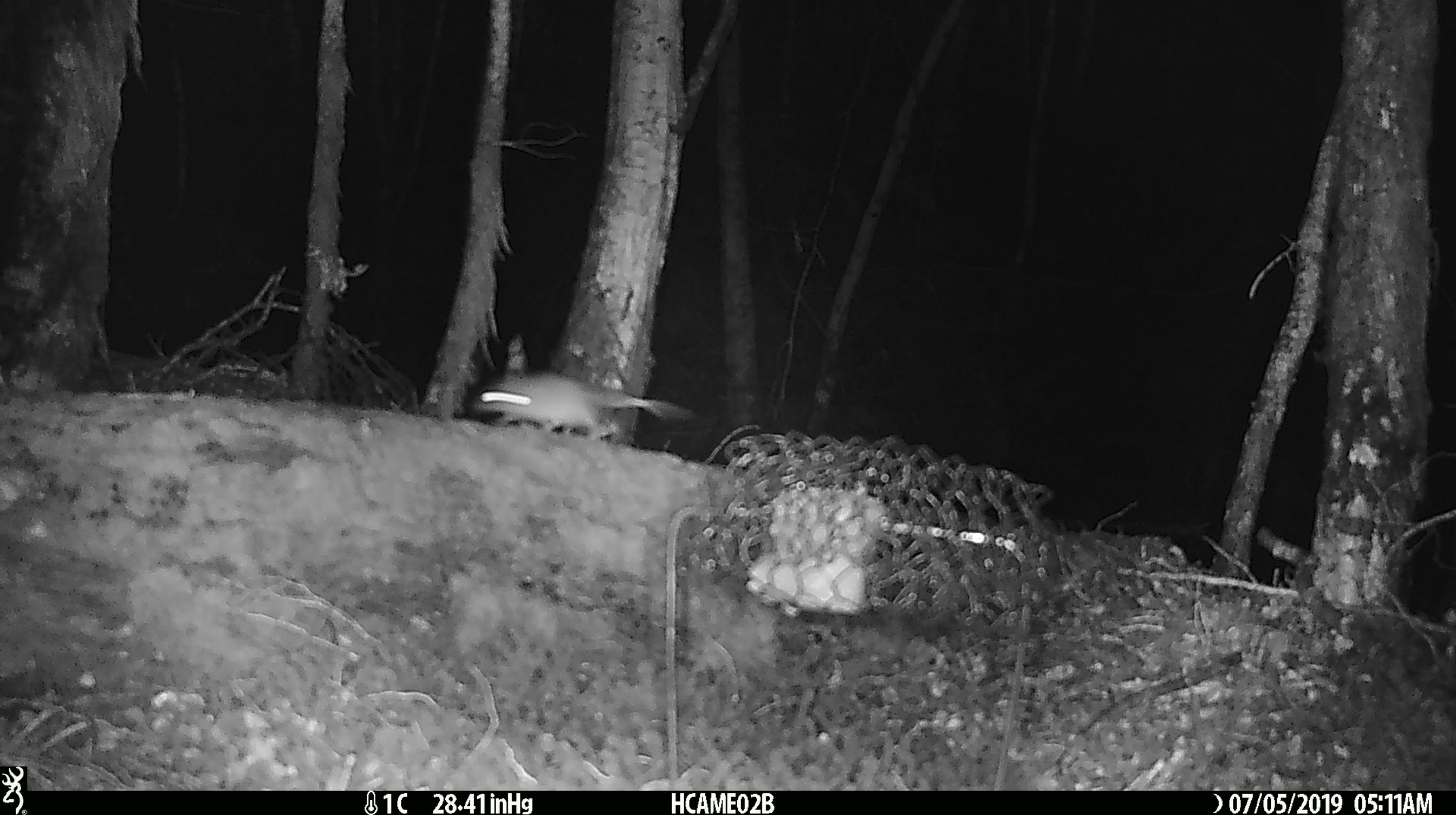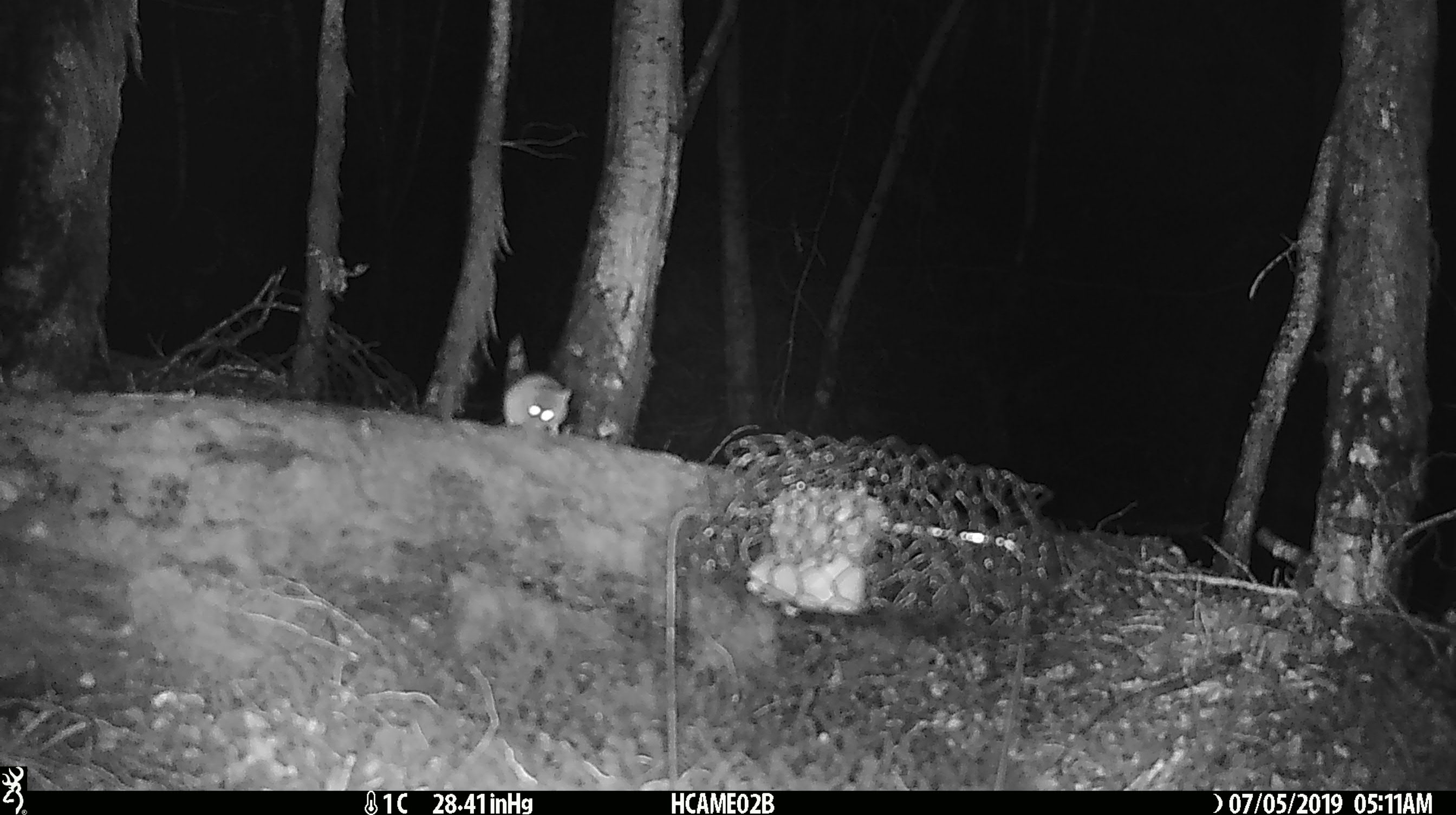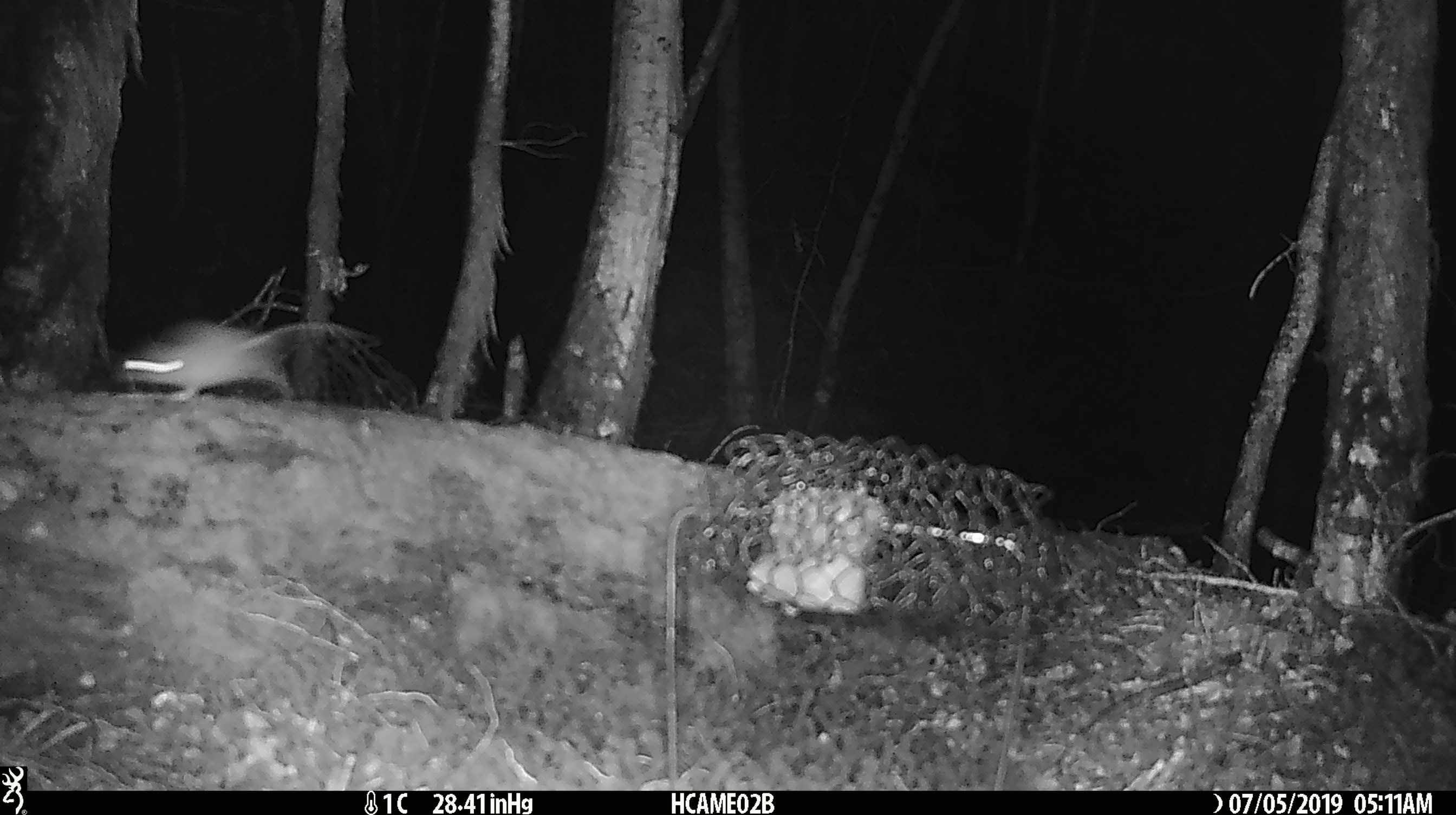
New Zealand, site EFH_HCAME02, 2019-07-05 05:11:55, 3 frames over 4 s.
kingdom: Animalia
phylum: Chordata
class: Mammalia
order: Rodentia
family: Muridae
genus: Mus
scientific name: Mus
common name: mouse